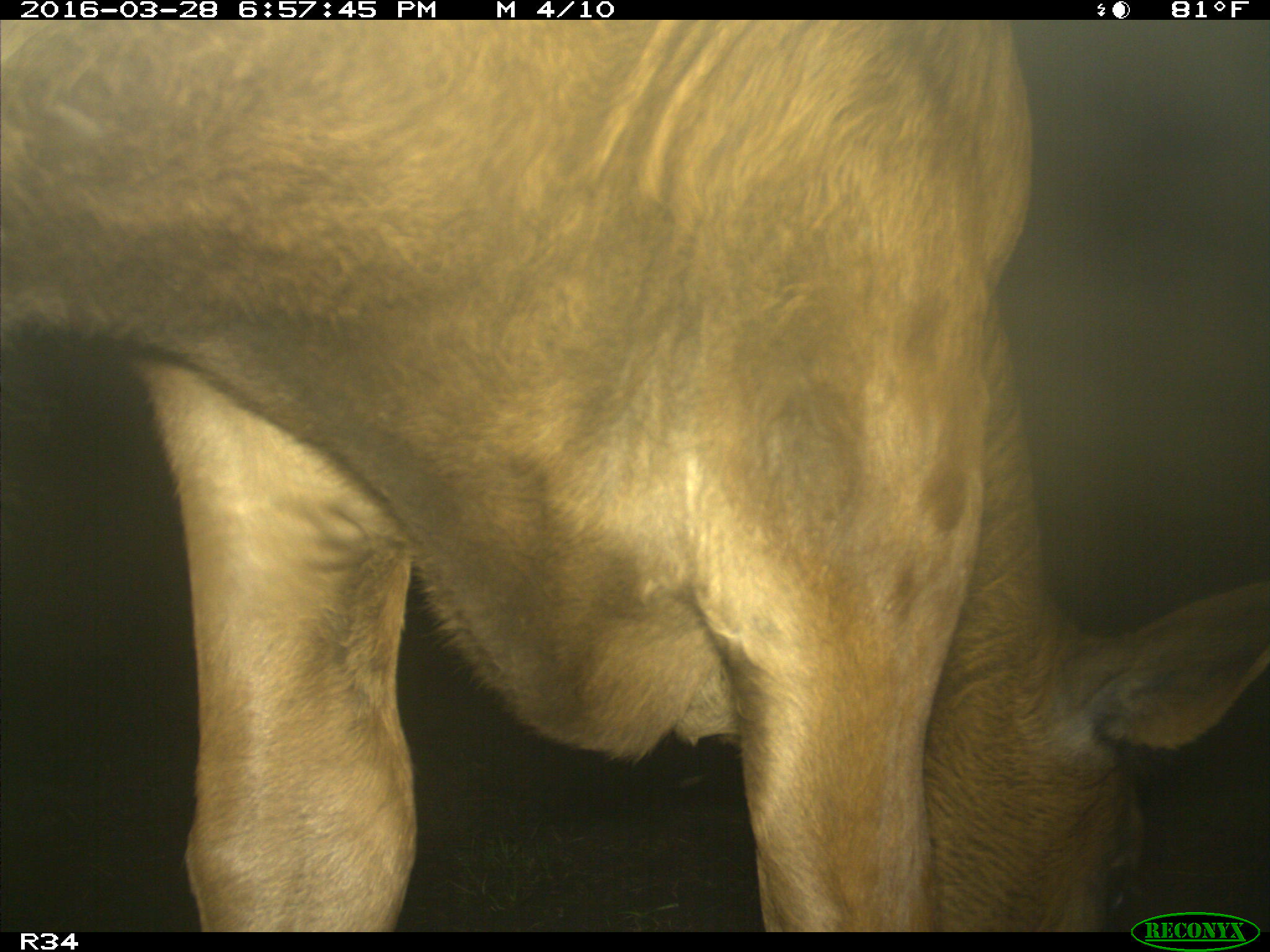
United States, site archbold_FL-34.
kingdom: Animalia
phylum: Chordata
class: Mammalia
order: Artiodactyla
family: Bovidae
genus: Bos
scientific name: Bos taurus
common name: domestic cow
Bos taurus (domestic cow).